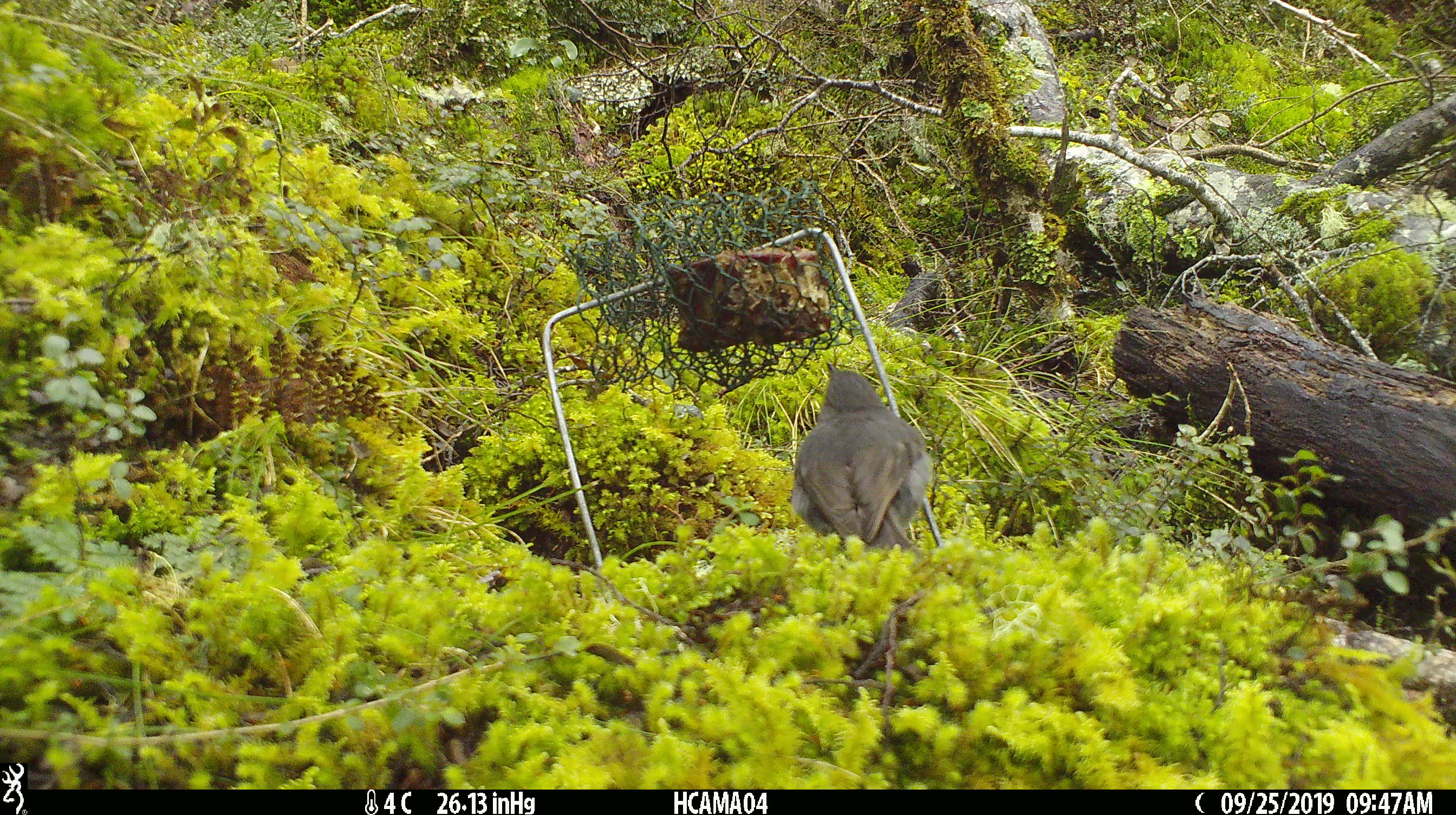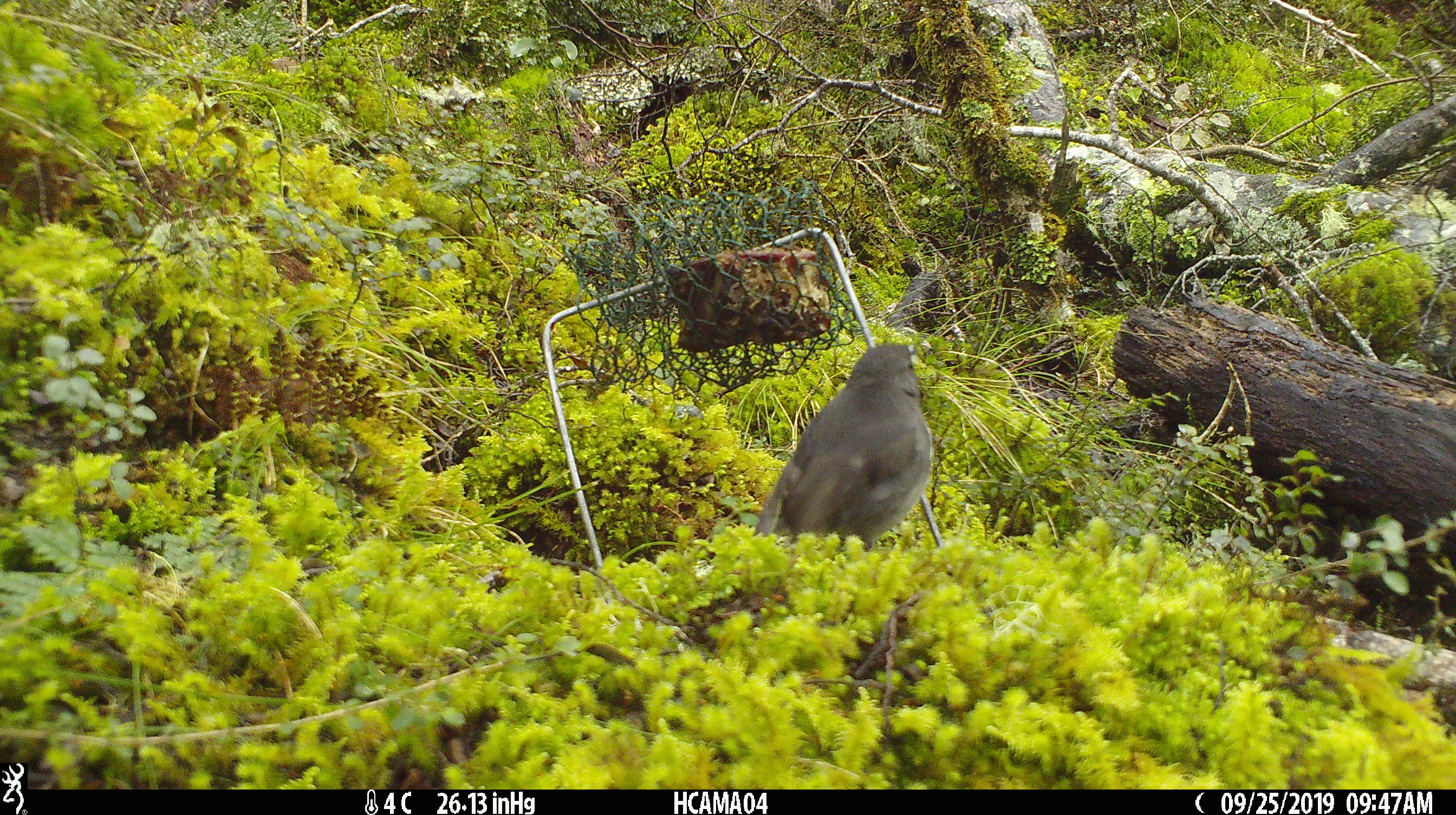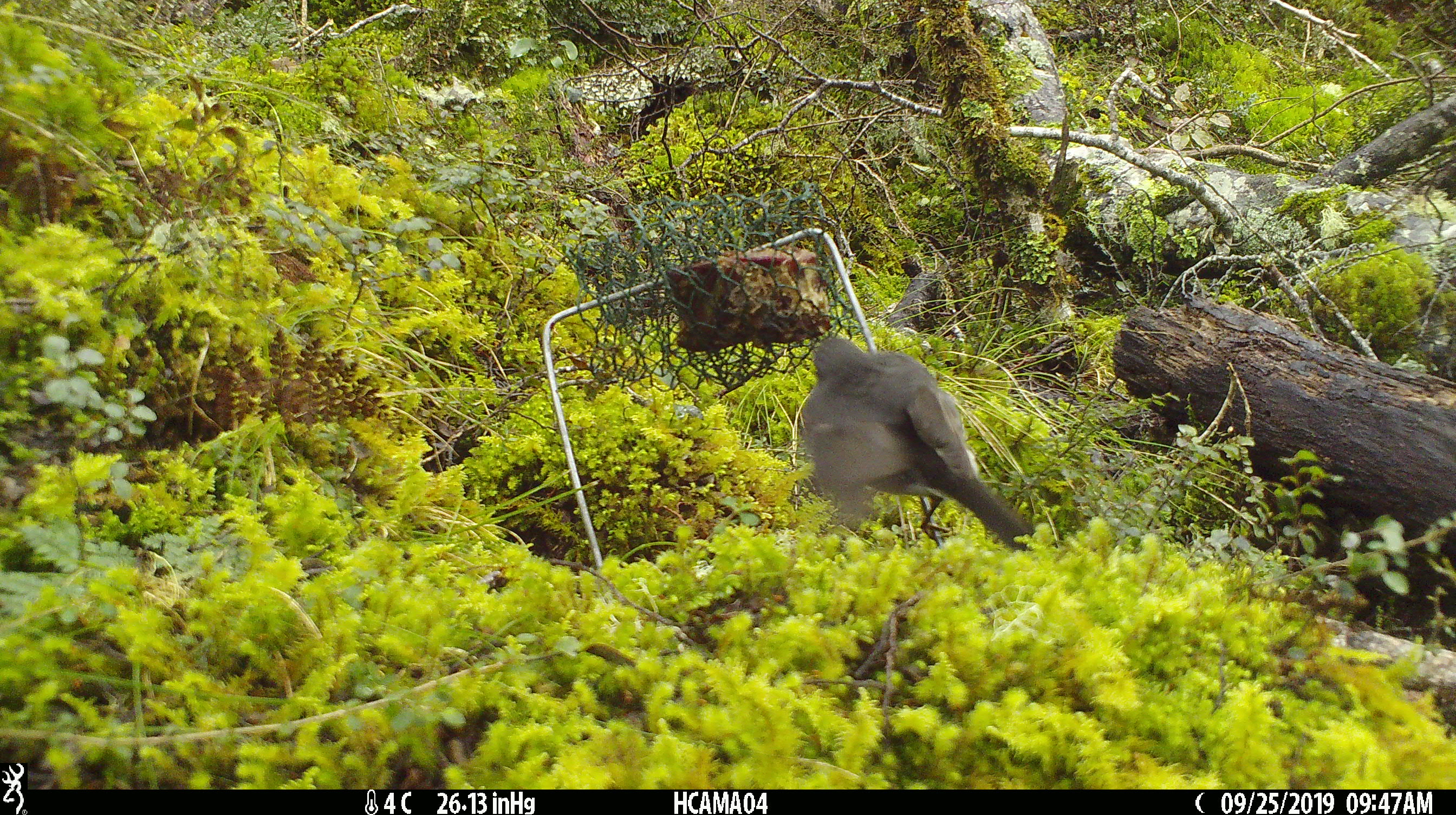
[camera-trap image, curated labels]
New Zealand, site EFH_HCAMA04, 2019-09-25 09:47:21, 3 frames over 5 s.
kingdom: Animalia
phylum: Chordata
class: Aves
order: Passeriformes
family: Petroicidae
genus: Petroica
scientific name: Petroica australis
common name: new zealand robin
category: robin